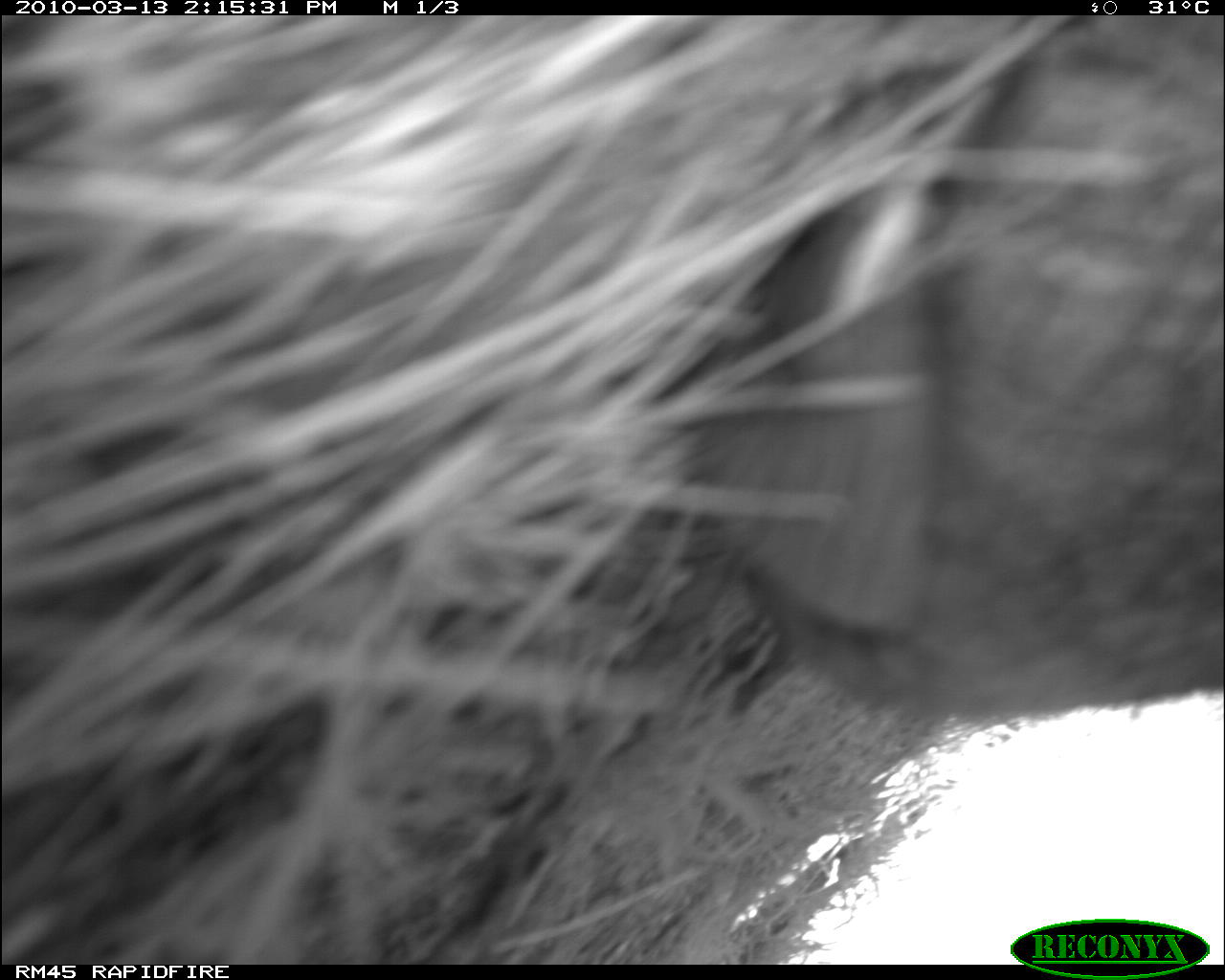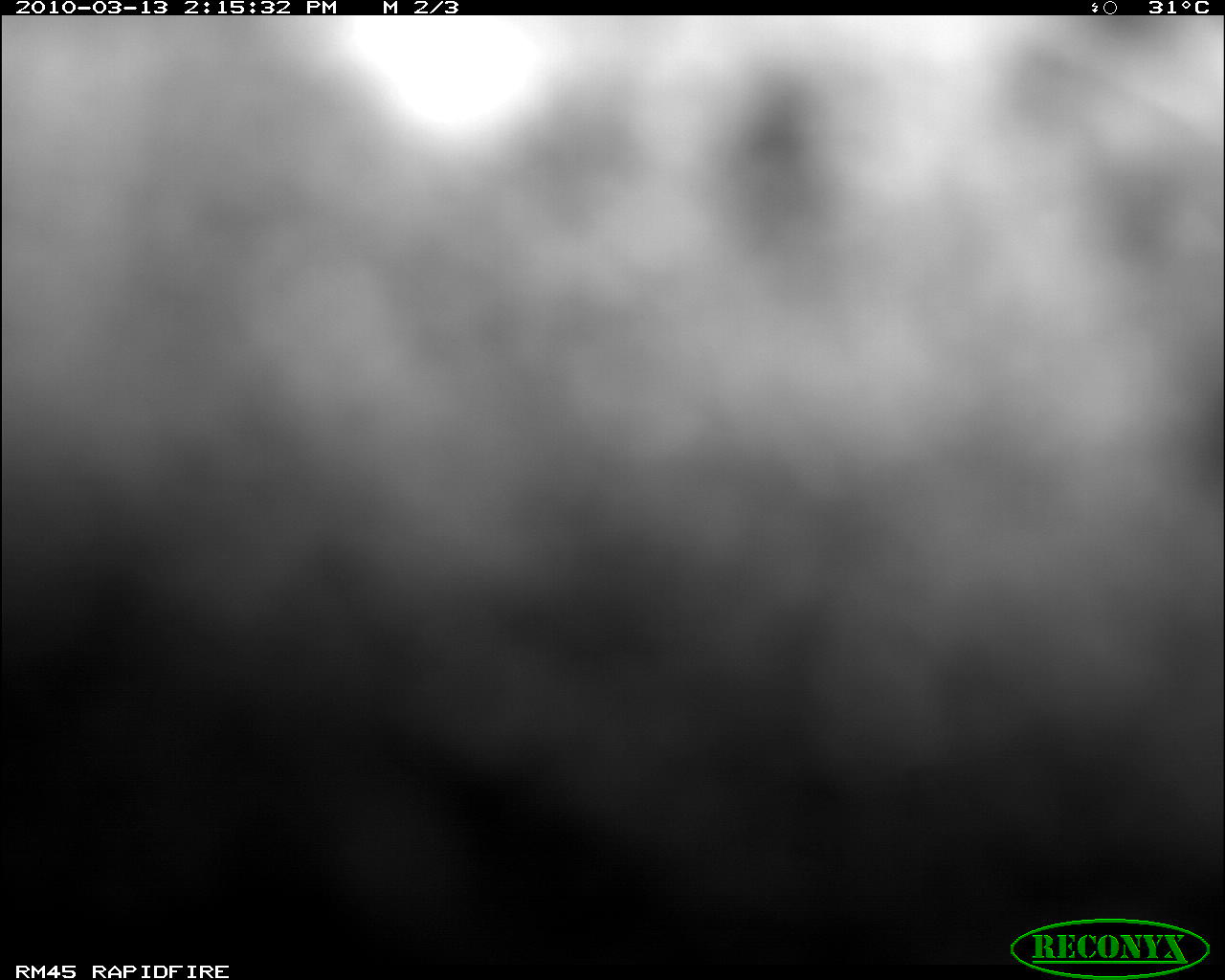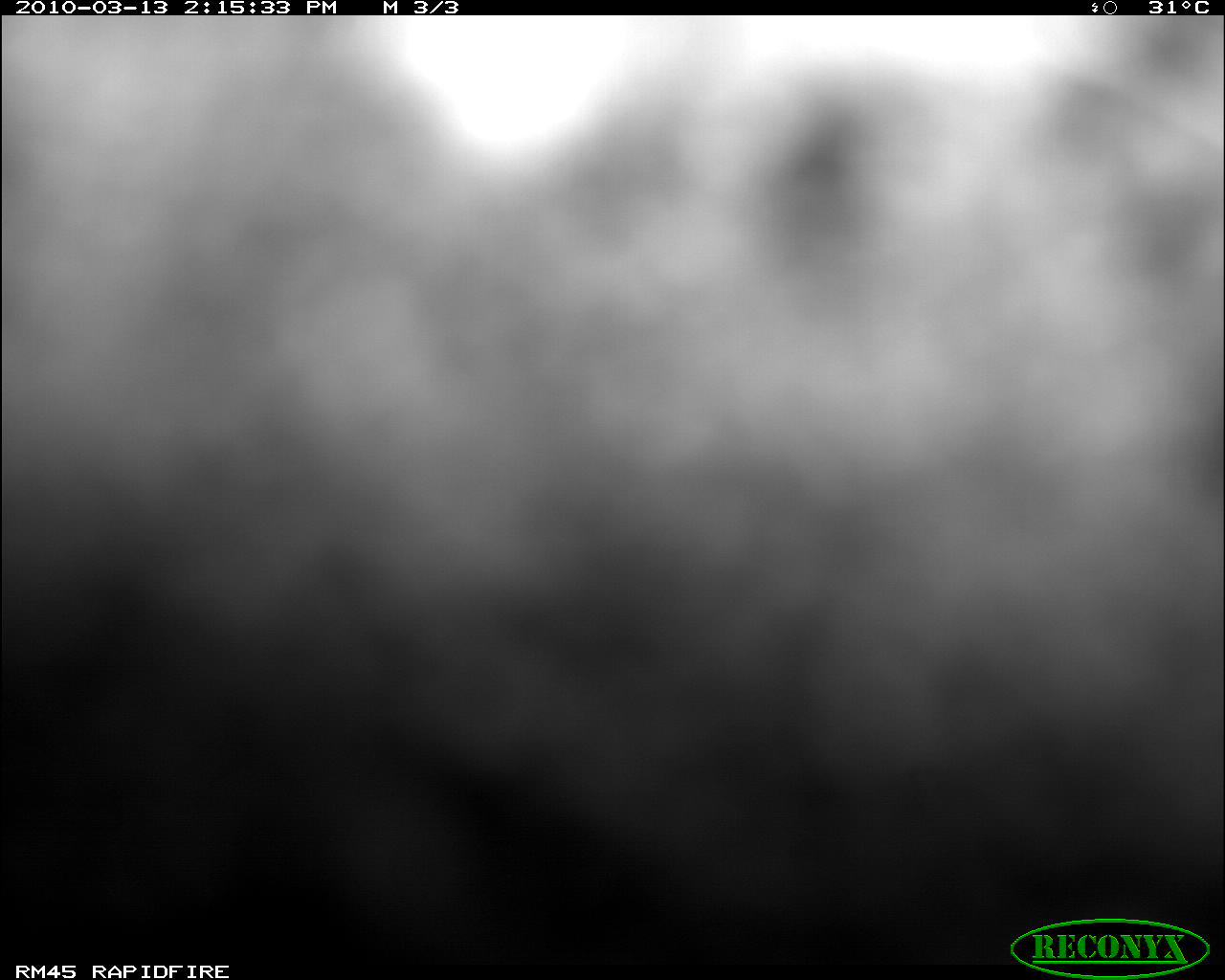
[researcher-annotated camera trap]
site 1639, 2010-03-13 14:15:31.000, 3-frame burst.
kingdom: Animalia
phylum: Chordata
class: Mammalia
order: Proboscidea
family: Elephantidae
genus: Loxodonta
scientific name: Loxodonta africana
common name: african bush elephant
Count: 1.